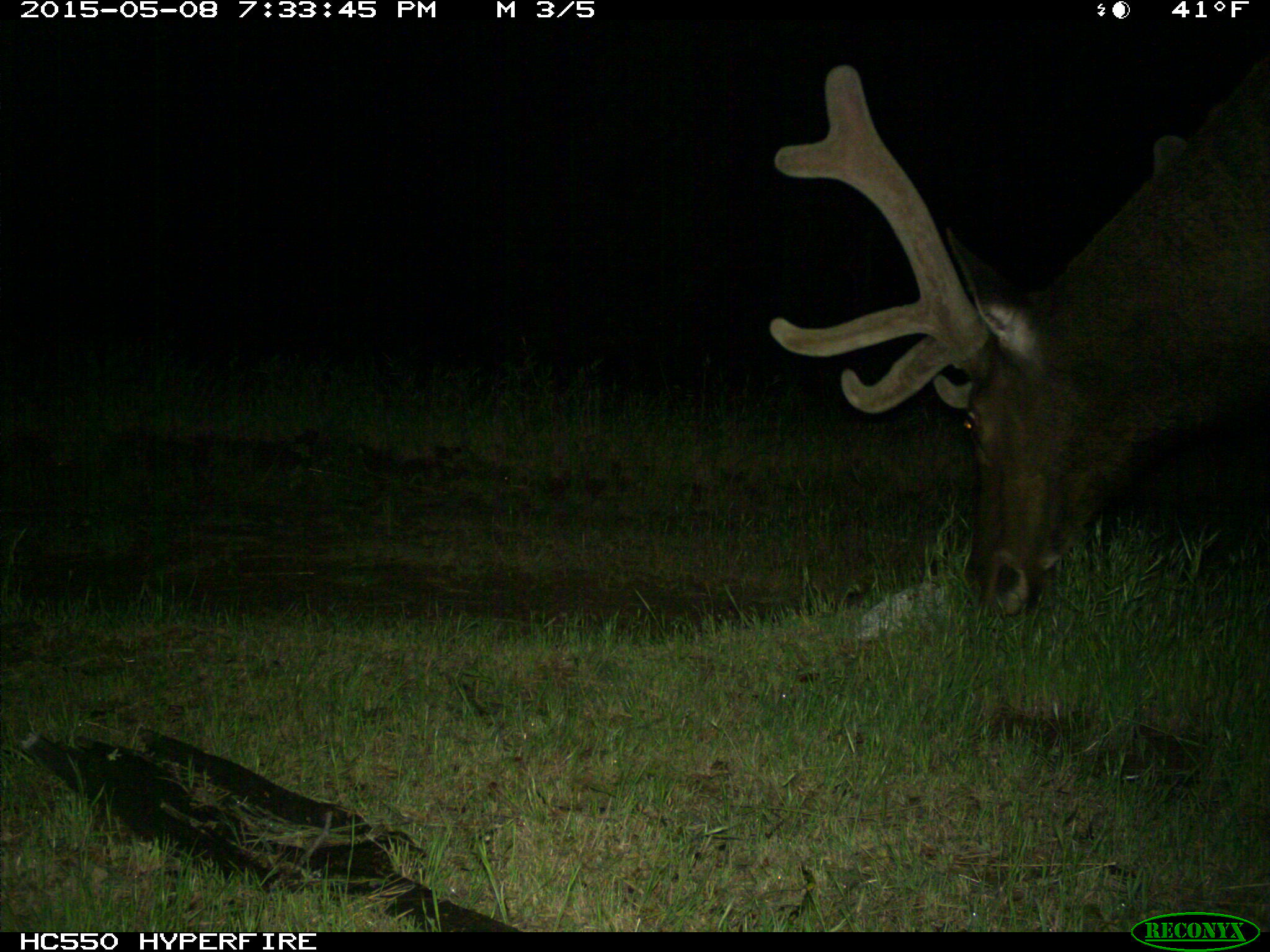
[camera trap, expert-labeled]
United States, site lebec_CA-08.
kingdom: Animalia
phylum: Chordata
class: Mammalia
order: Artiodactyla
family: Cervidae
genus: Cervus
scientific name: Cervus canadensis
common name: elk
Cervus canadensis (elk).